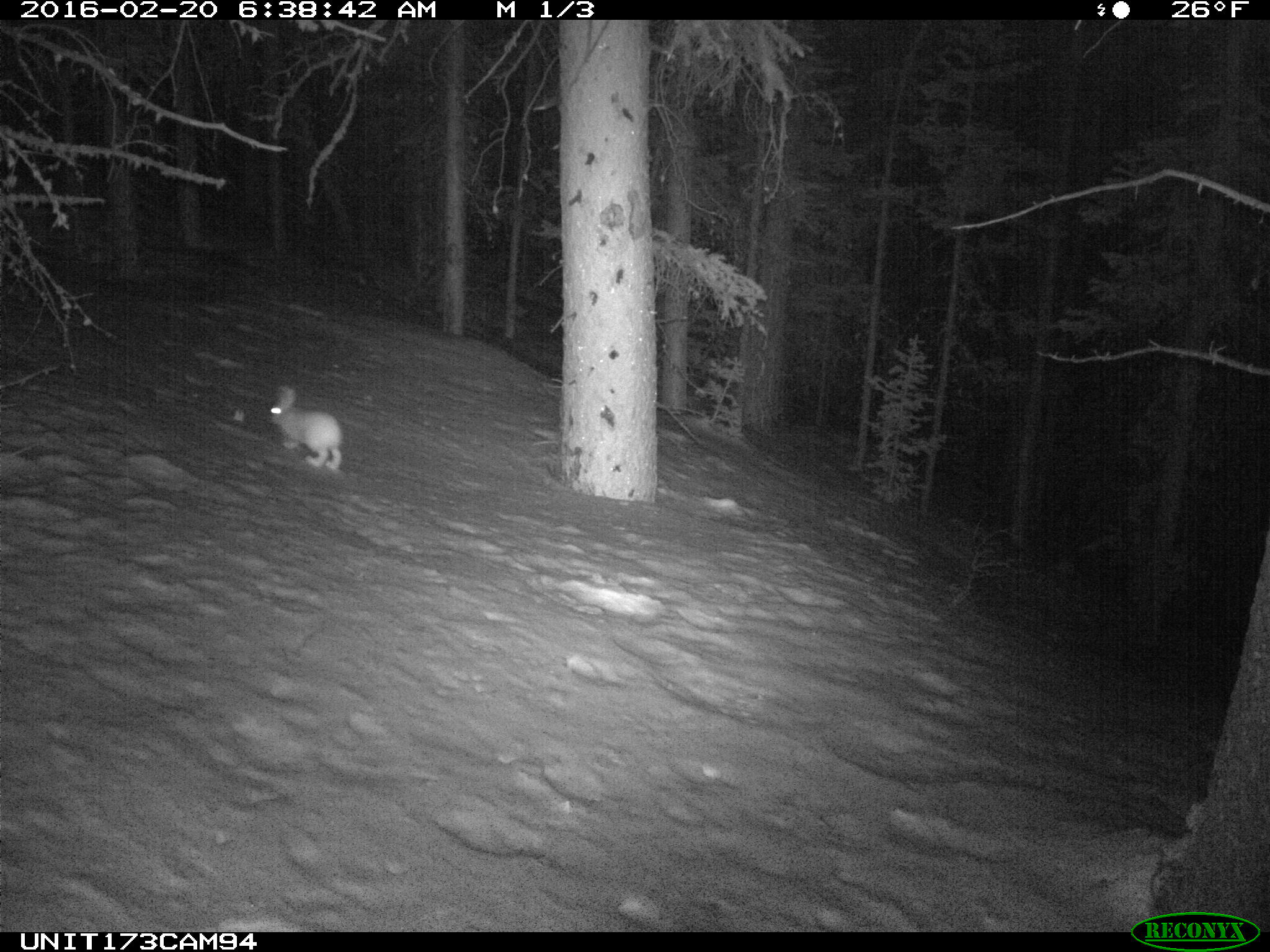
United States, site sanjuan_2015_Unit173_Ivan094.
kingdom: Animalia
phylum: Chordata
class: Mammalia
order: Lagomorpha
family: Leporidae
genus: Lepus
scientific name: Lepus americanus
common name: snowshoe hare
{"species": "Lepus americanus (snowshoe hare)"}